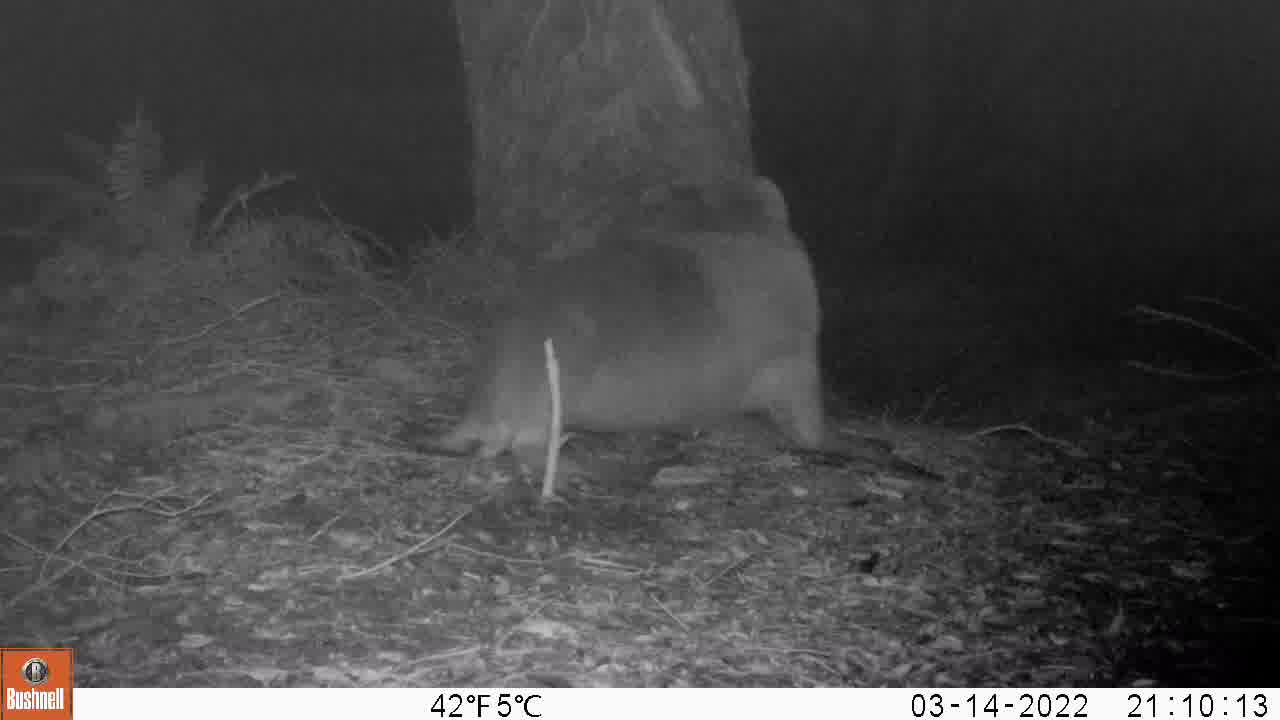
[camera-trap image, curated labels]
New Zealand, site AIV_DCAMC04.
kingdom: Animalia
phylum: Chordata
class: Mammalia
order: Carnivora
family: Otariidae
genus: Phocarctos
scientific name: Phocarctos hookeri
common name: new zealand sea lion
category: sealion